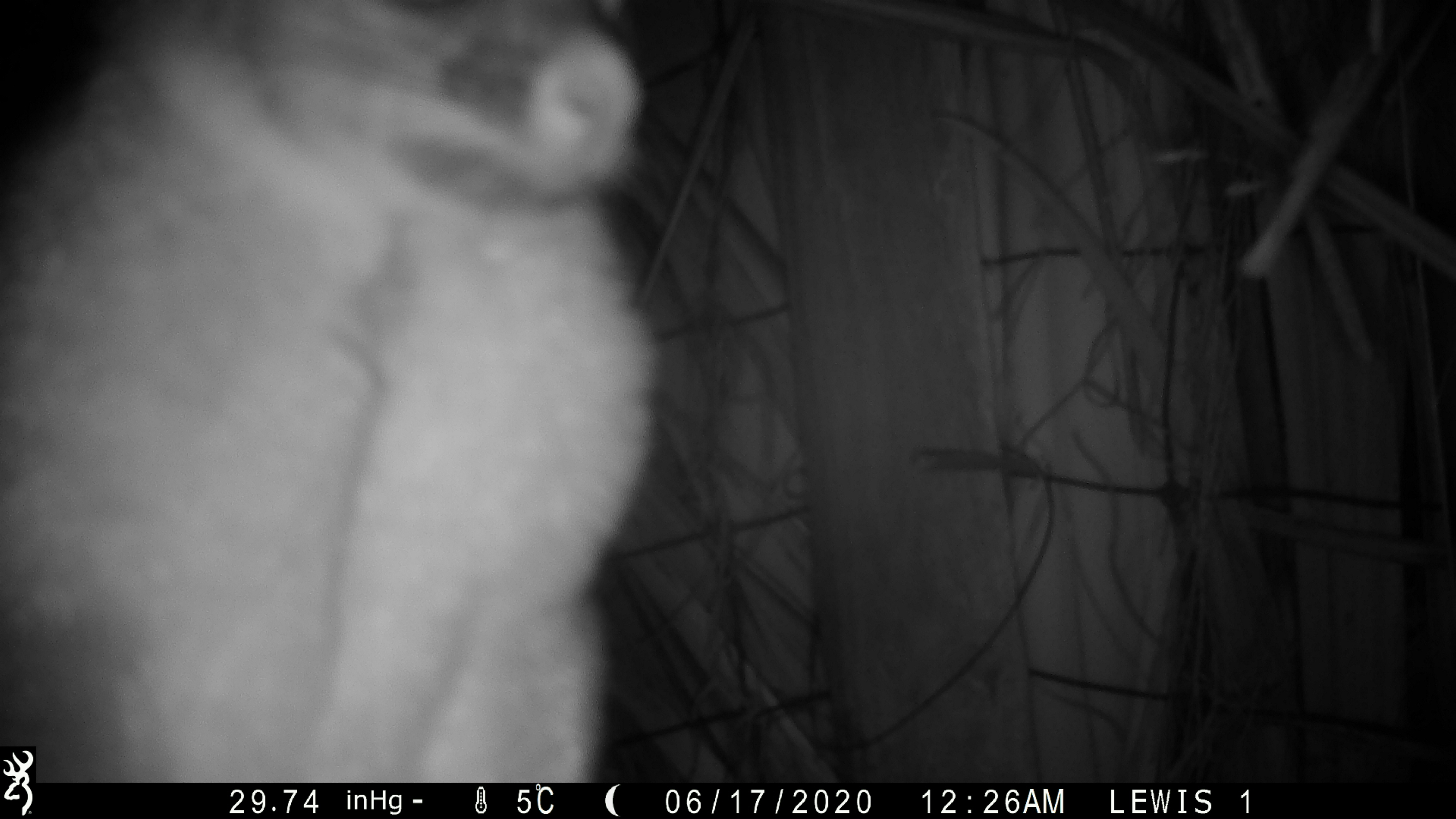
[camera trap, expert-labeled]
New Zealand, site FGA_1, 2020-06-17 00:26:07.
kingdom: Animalia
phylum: Chordata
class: Mammalia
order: Diprotodontia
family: Phalangeridae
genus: Trichosurus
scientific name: Trichosurus vulpecula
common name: common brushtail possum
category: possum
Possum (common brushtail possum) (Trichosurus vulpecula).